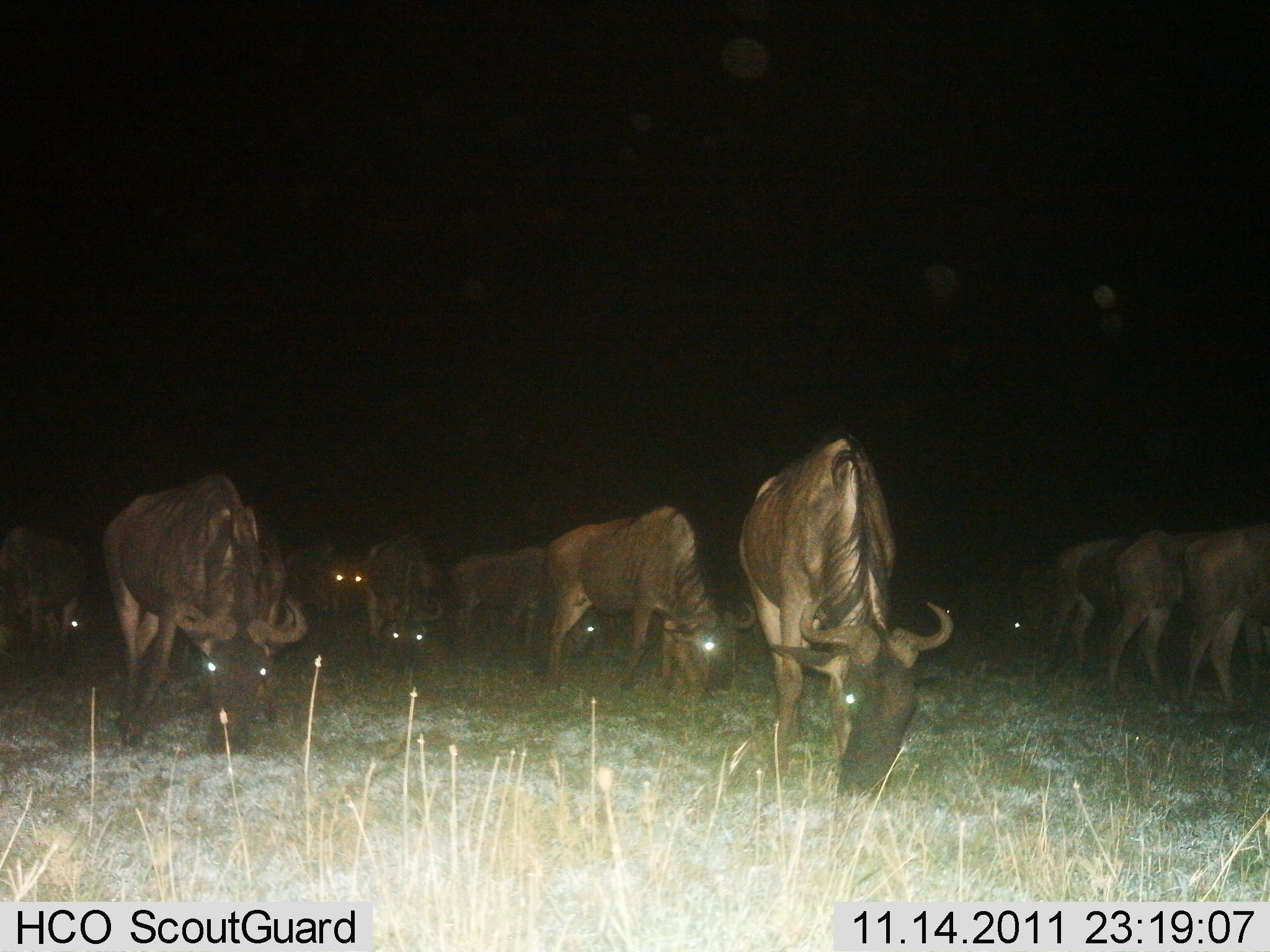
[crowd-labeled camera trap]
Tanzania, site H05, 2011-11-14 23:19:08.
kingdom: Animalia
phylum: Chordata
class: Mammalia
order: Artiodactyla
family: Bovidae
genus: Connochaetes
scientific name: Connochaetes taurinus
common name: blue wildebeest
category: wildebeest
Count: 11-50.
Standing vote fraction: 50%.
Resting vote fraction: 0%.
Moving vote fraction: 17%.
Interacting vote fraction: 0%.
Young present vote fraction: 0%.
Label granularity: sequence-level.